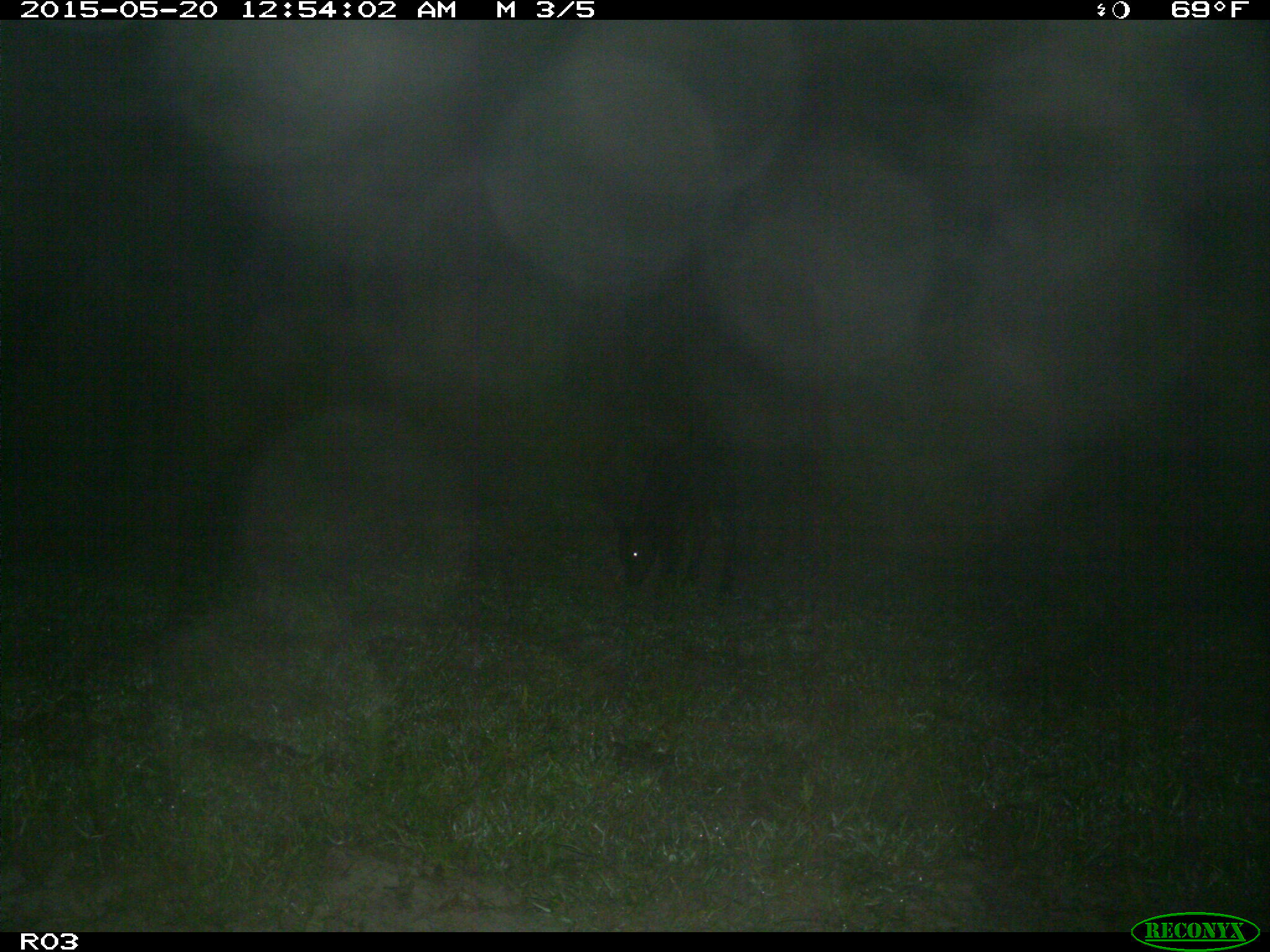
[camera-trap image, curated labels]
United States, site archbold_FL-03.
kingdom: Animalia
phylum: Chordata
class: Mammalia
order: Artiodactyla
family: Bovidae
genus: Bos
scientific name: Bos taurus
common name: domestic cow